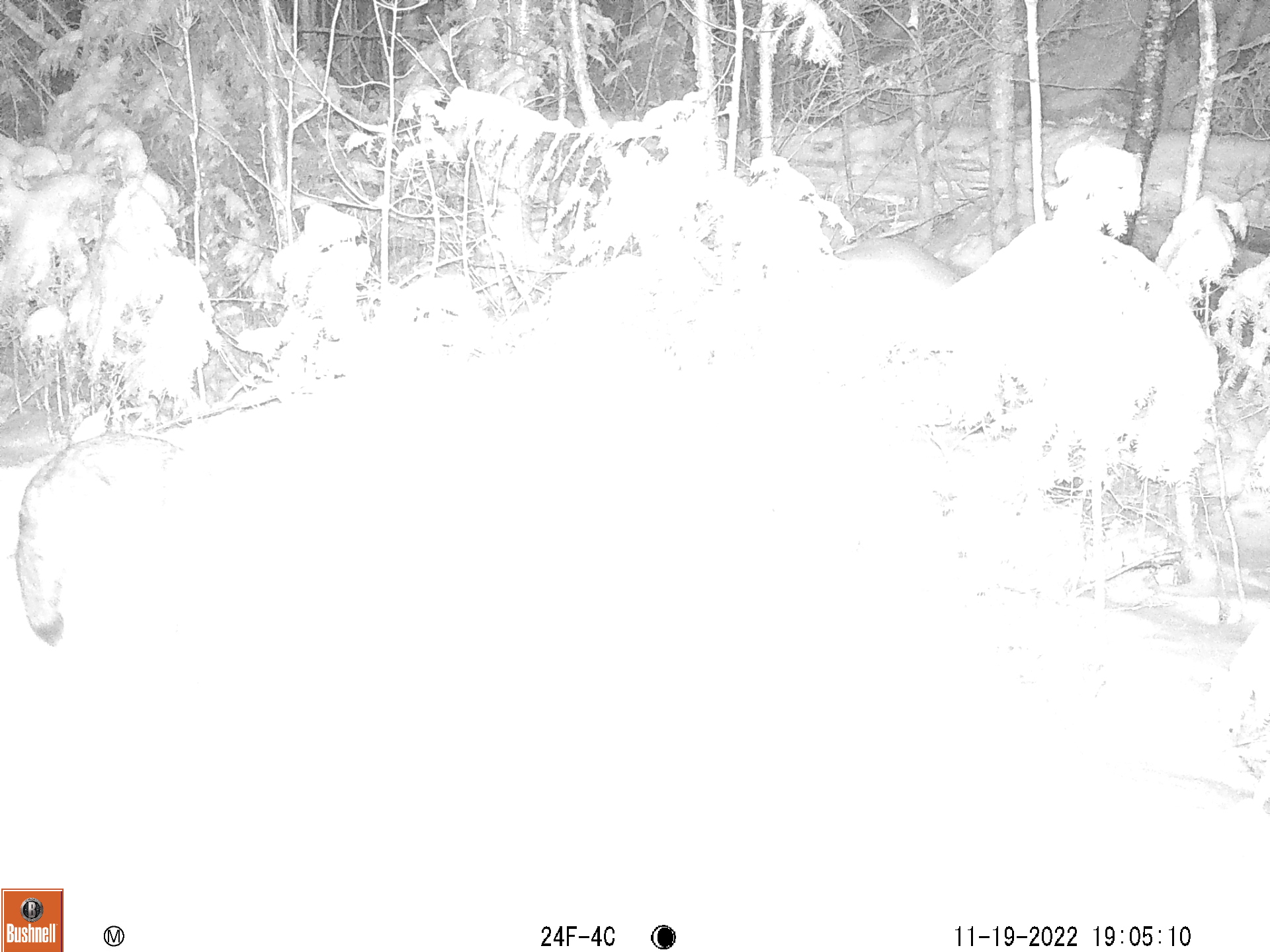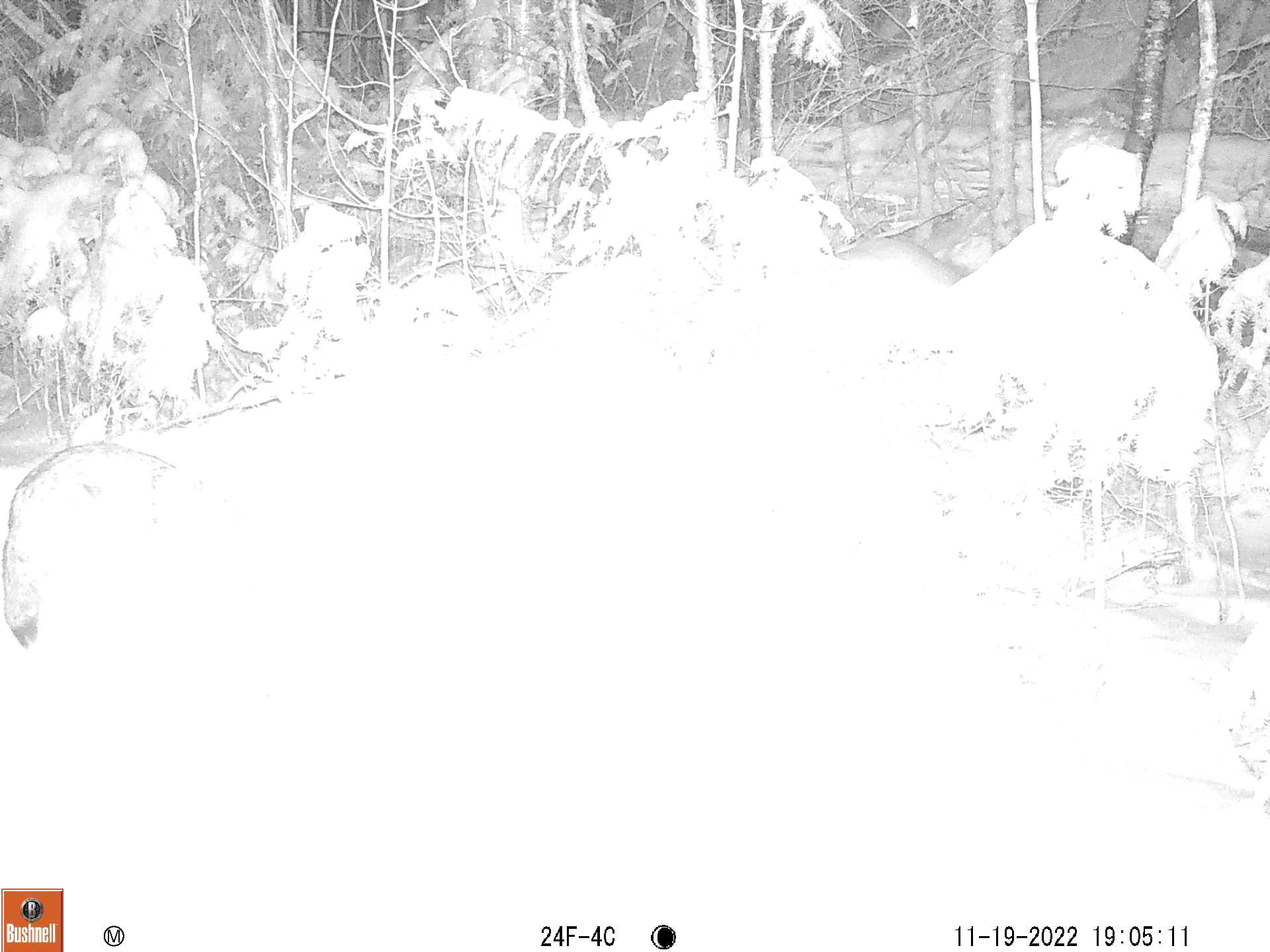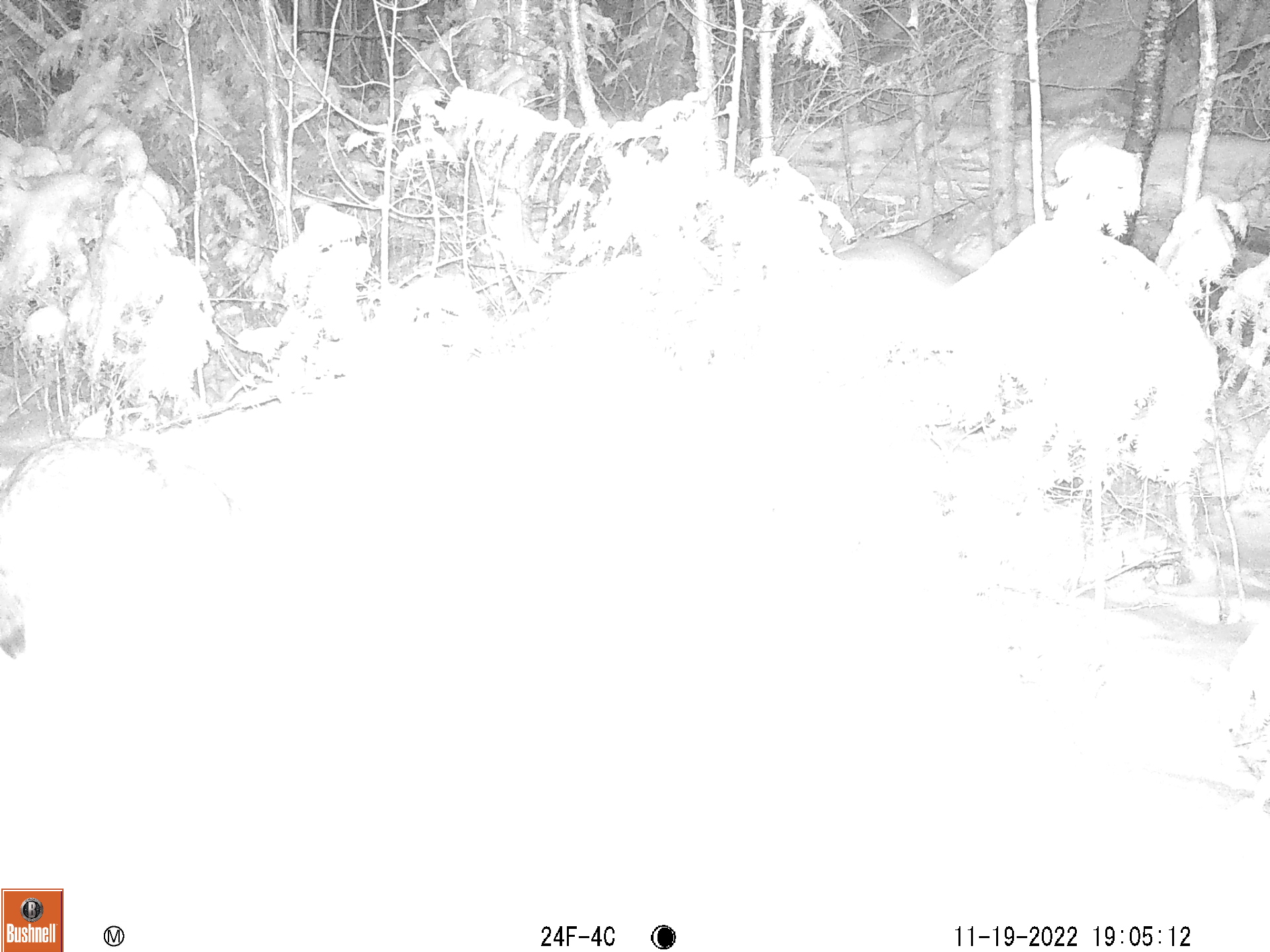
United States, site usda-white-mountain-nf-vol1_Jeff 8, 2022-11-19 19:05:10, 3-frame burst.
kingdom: Animalia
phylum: Chordata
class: Mammalia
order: Carnivora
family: Canidae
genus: Canis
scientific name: Canis latrans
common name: coyote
Coyote (Canis latrans).